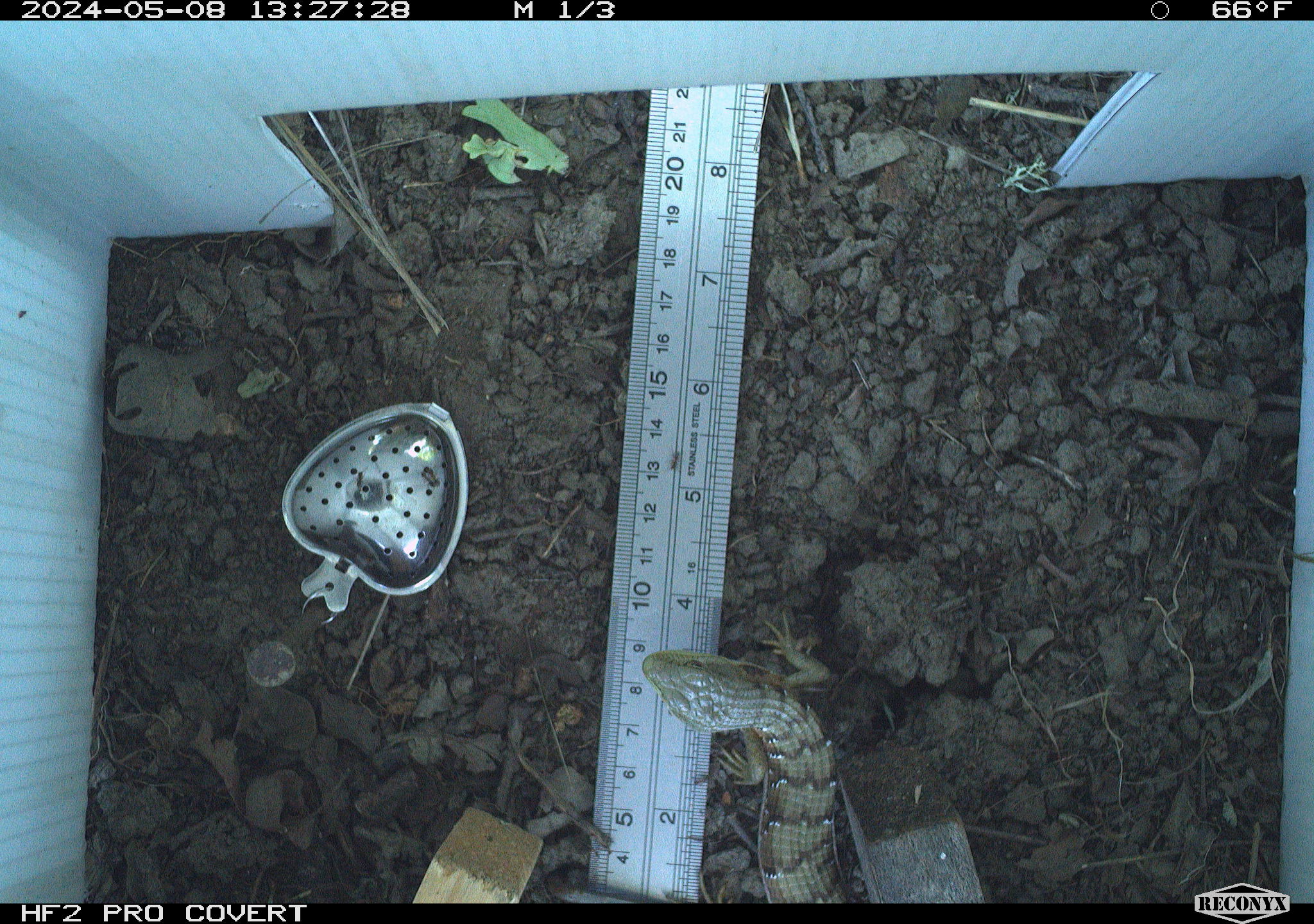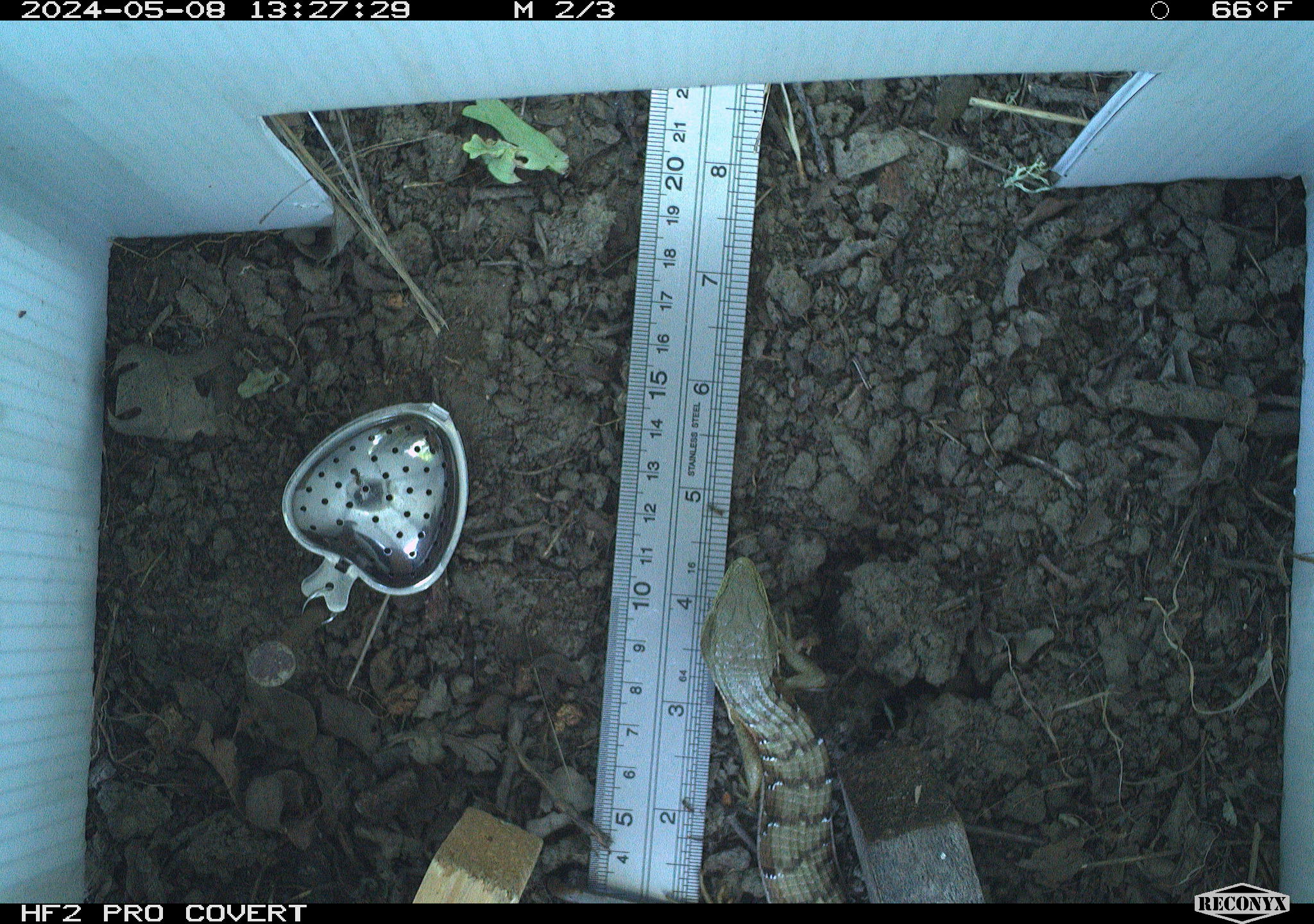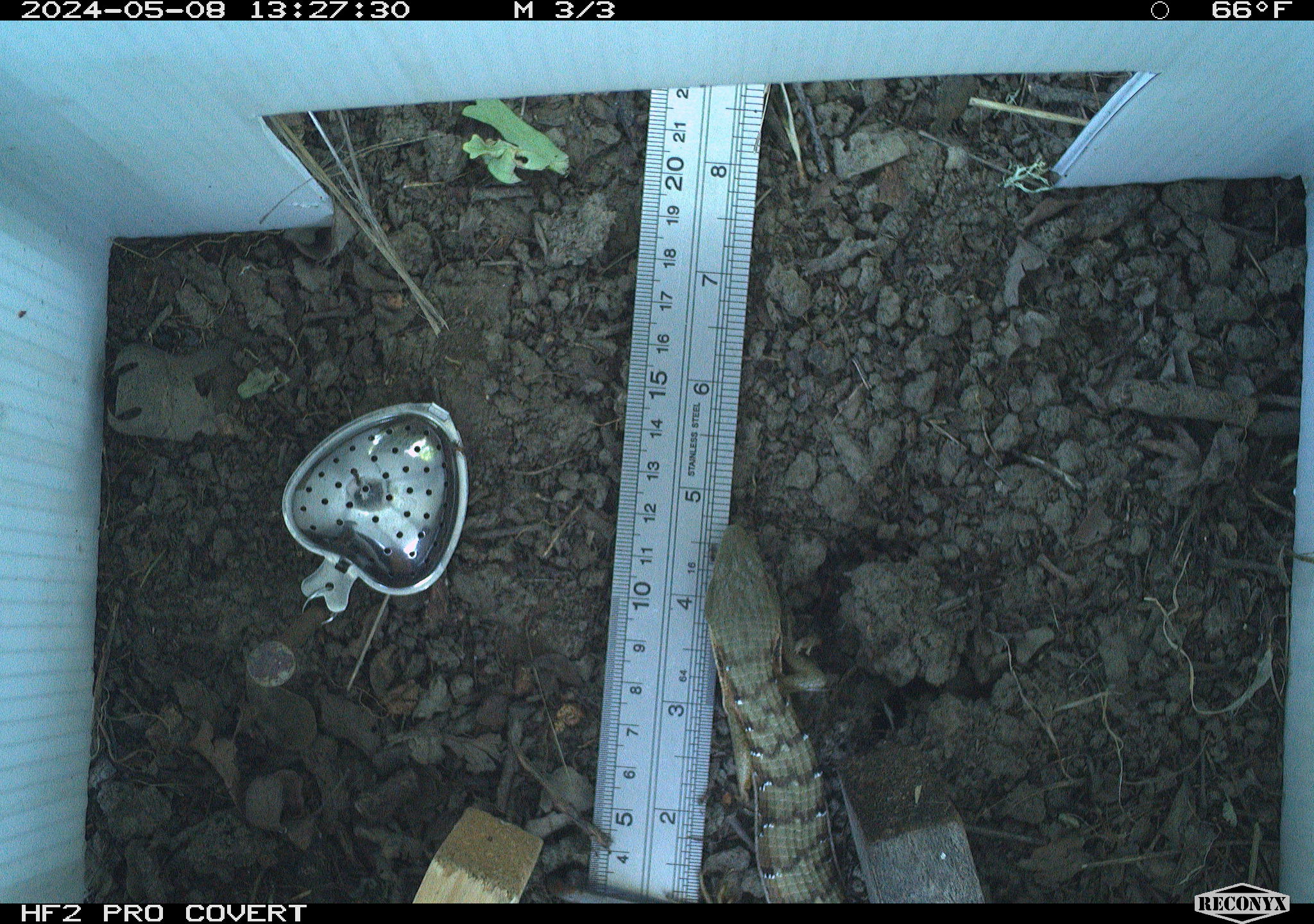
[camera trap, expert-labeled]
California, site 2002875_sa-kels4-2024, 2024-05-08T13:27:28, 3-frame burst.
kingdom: Animalia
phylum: Chordata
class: Reptilia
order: Squamata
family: Anguidae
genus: Elgaria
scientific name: Elgaria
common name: alligator lizards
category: elgaria species